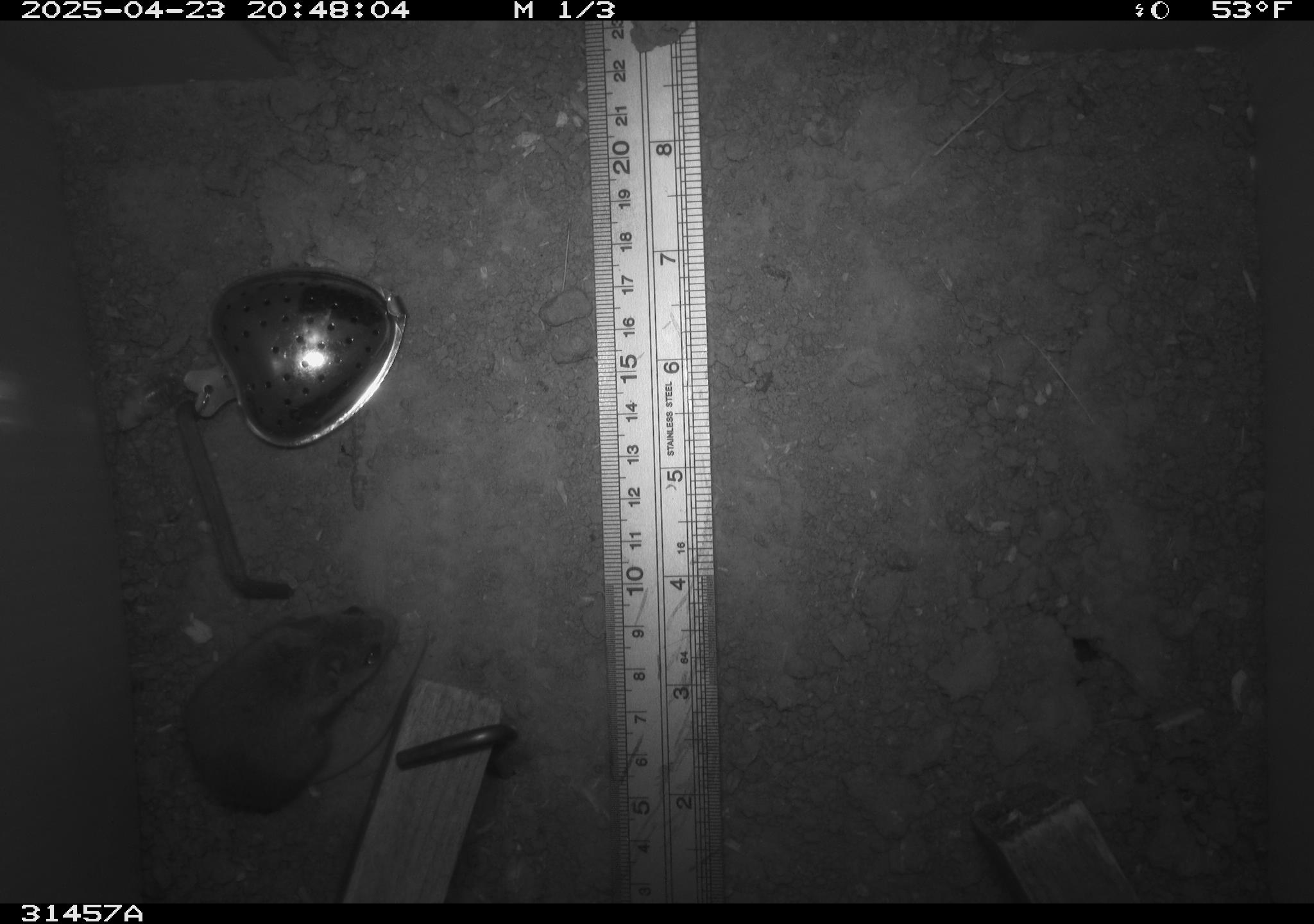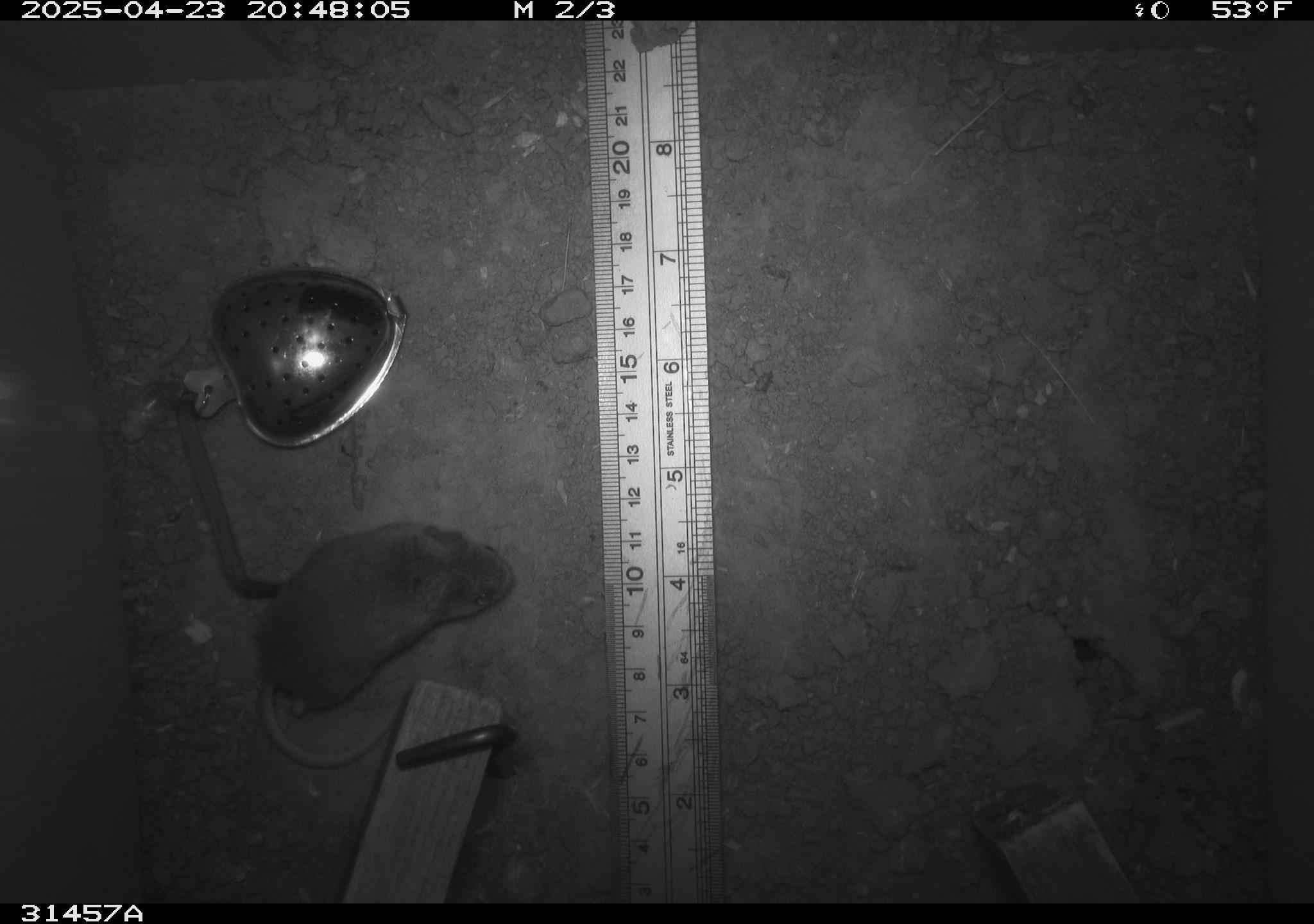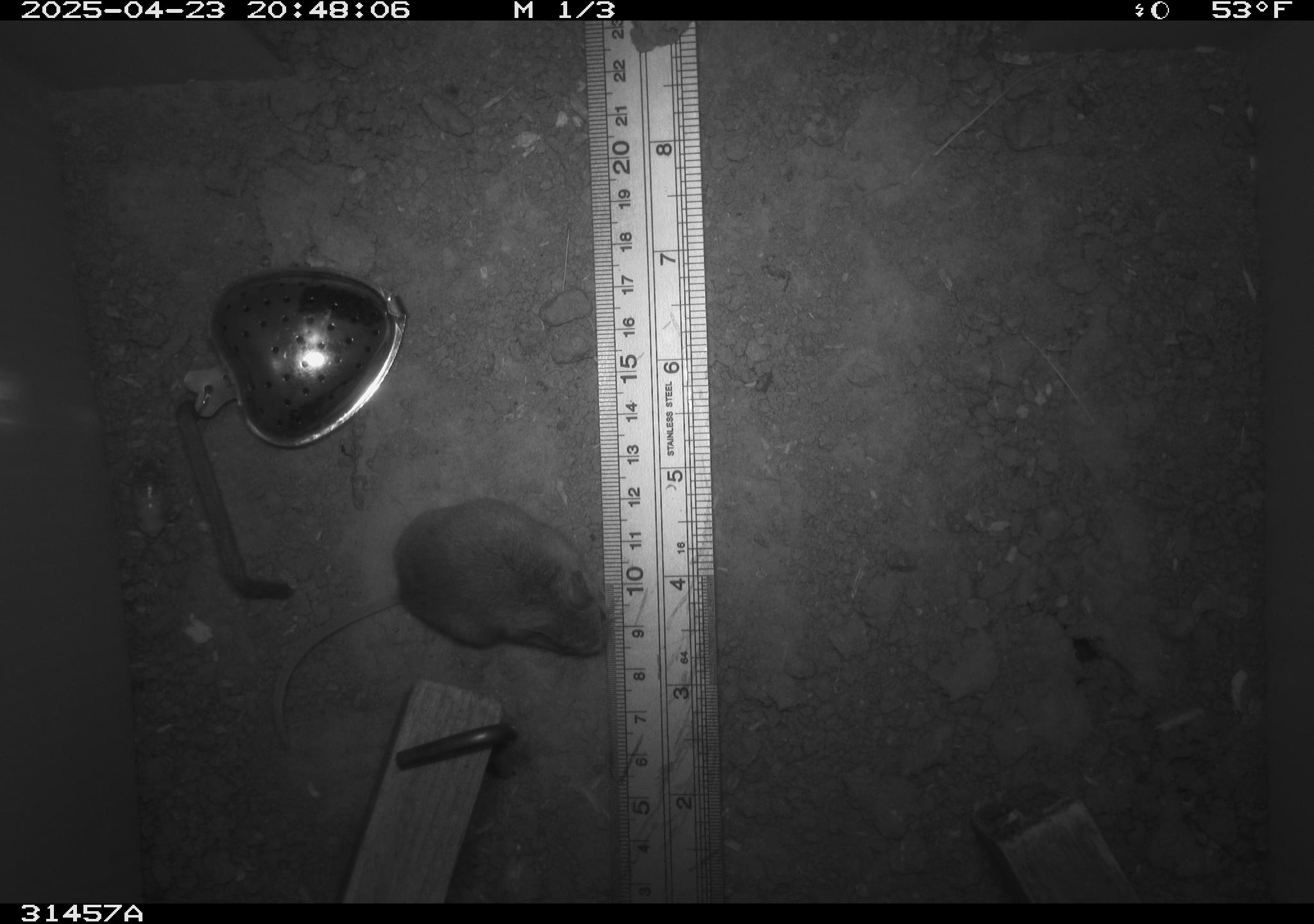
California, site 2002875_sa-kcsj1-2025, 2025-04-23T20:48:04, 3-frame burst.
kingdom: Animalia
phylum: Chordata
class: Mammalia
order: Rodentia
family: Muridae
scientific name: Muridae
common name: murids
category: muridae family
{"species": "muridae family (murids) (Muridae)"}